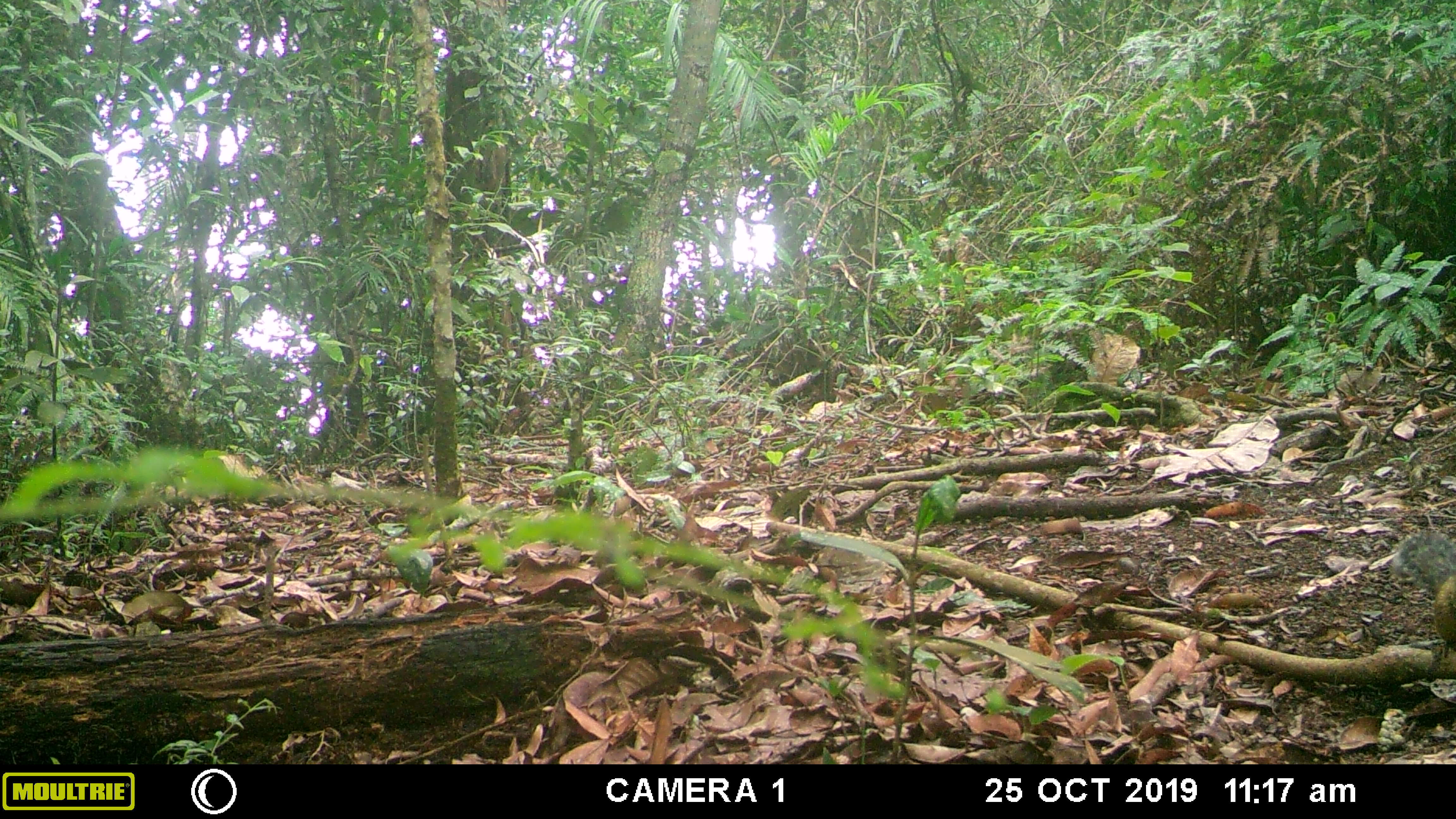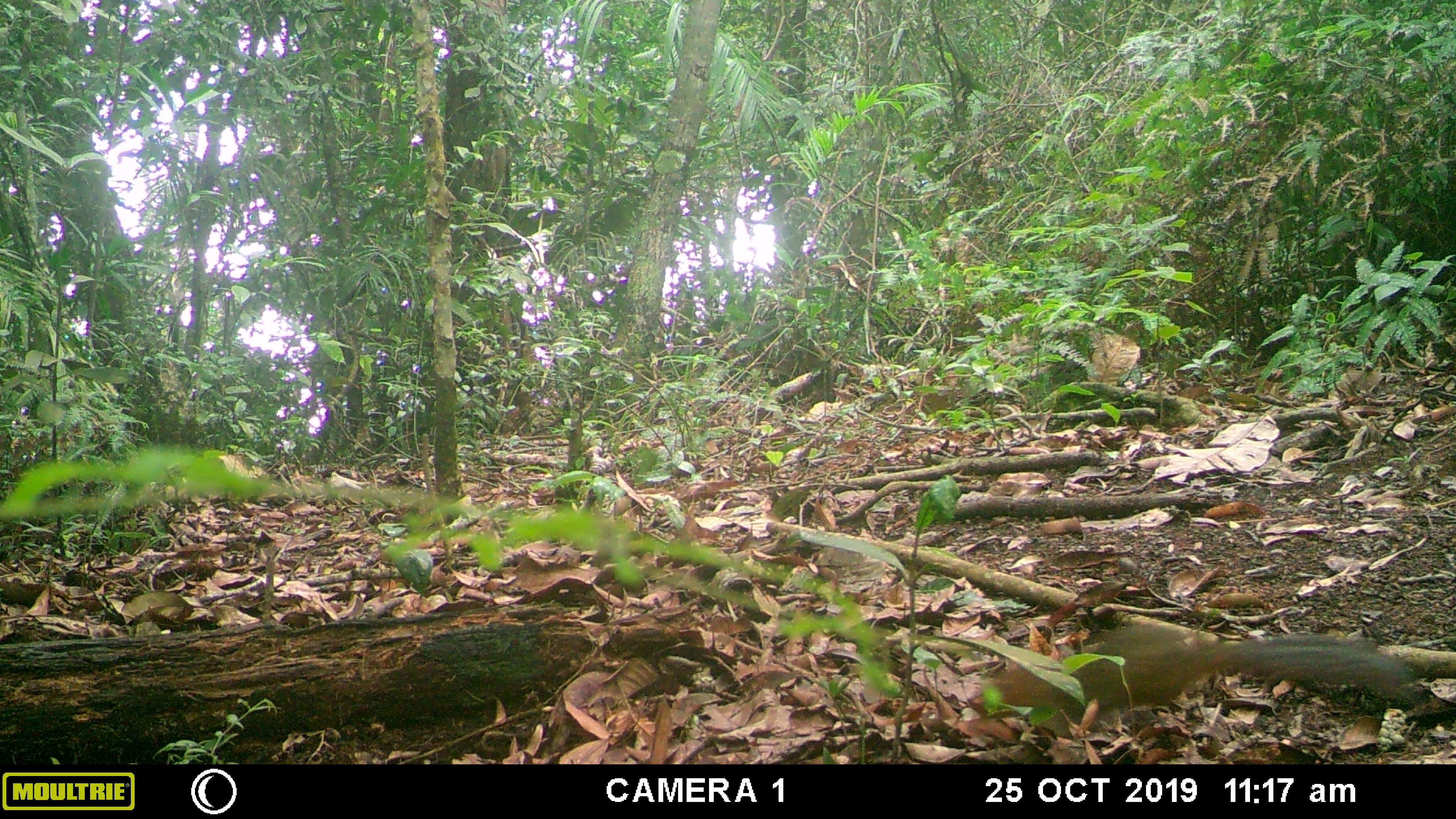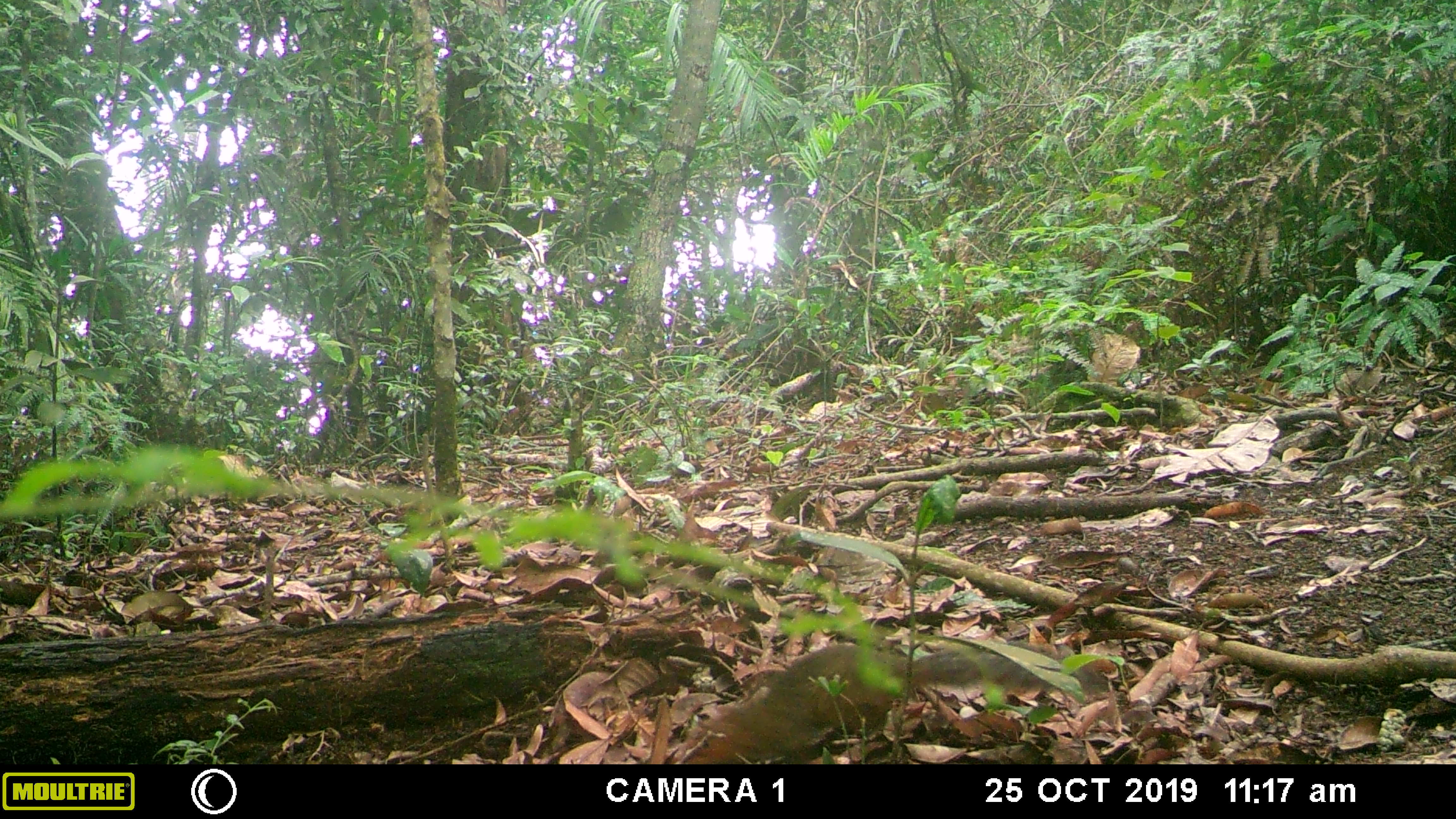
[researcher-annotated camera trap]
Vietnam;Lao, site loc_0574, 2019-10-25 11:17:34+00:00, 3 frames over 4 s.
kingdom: Animalia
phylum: Chordata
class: Mammalia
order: Rodentia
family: Sciuridae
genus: Dremomys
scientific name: Dremomys rufigenis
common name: red-cheeked squirrel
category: red cheeked squirrel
Red cheeked squirrel (red-cheeked squirrel) (Dremomys rufigenis). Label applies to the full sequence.